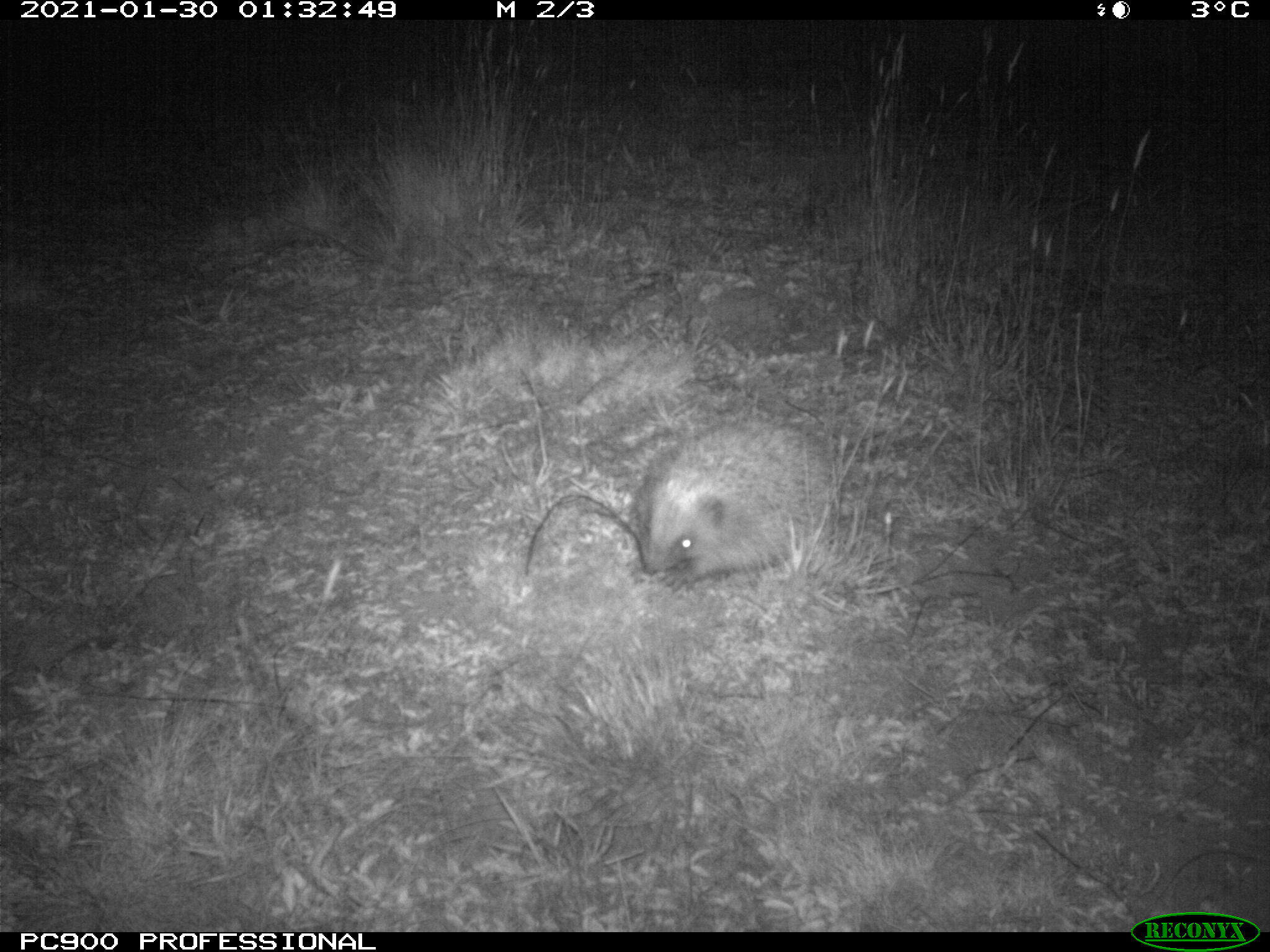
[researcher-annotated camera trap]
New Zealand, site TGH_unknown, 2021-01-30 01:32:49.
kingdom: Animalia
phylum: Chordata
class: Mammalia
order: Eulipotyphla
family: Erinaceidae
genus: Erinaceus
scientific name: Erinaceus europaeus europaeus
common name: european hedgehog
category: hedgehog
Hedgehog (european hedgehog) (Erinaceus europaeus europaeus).